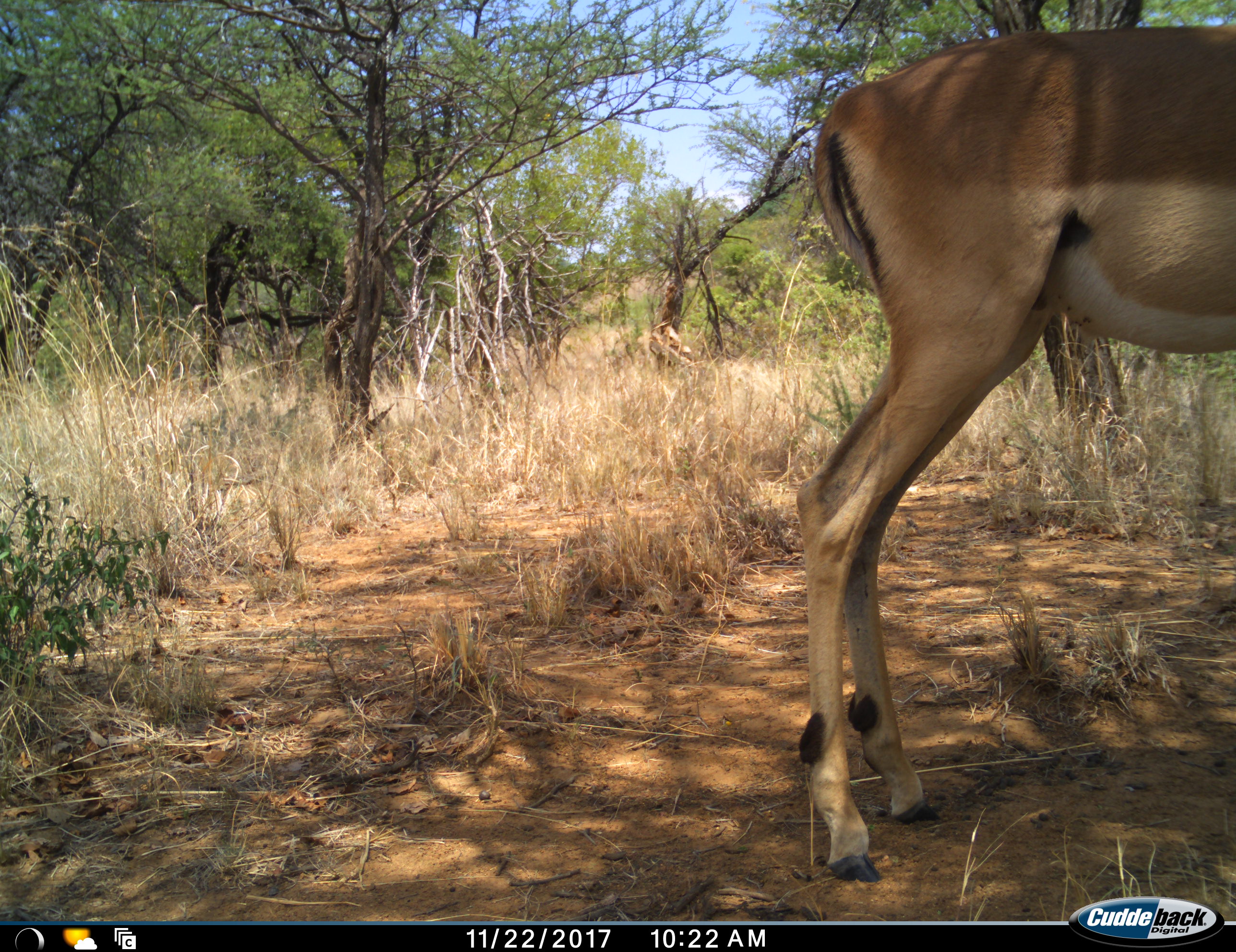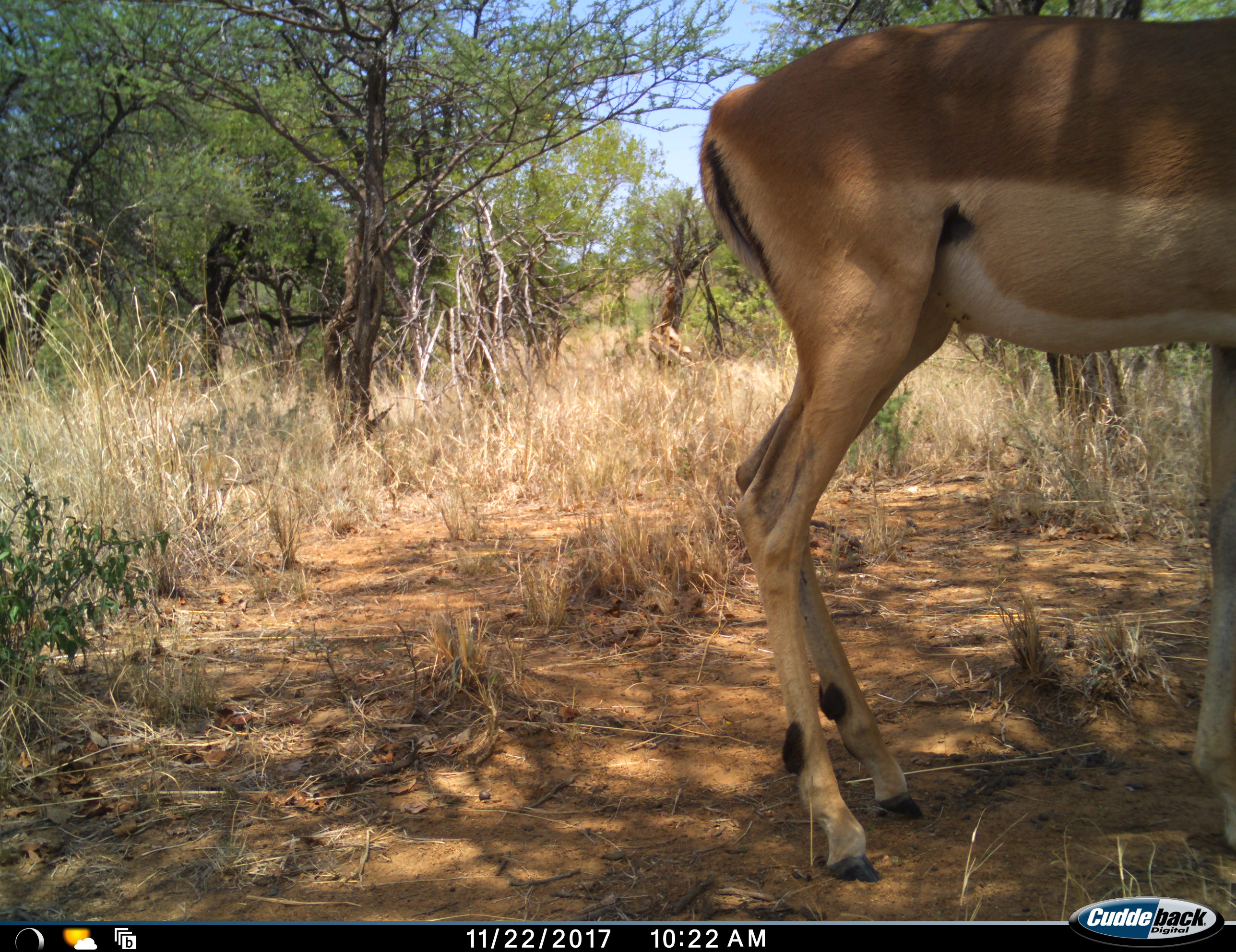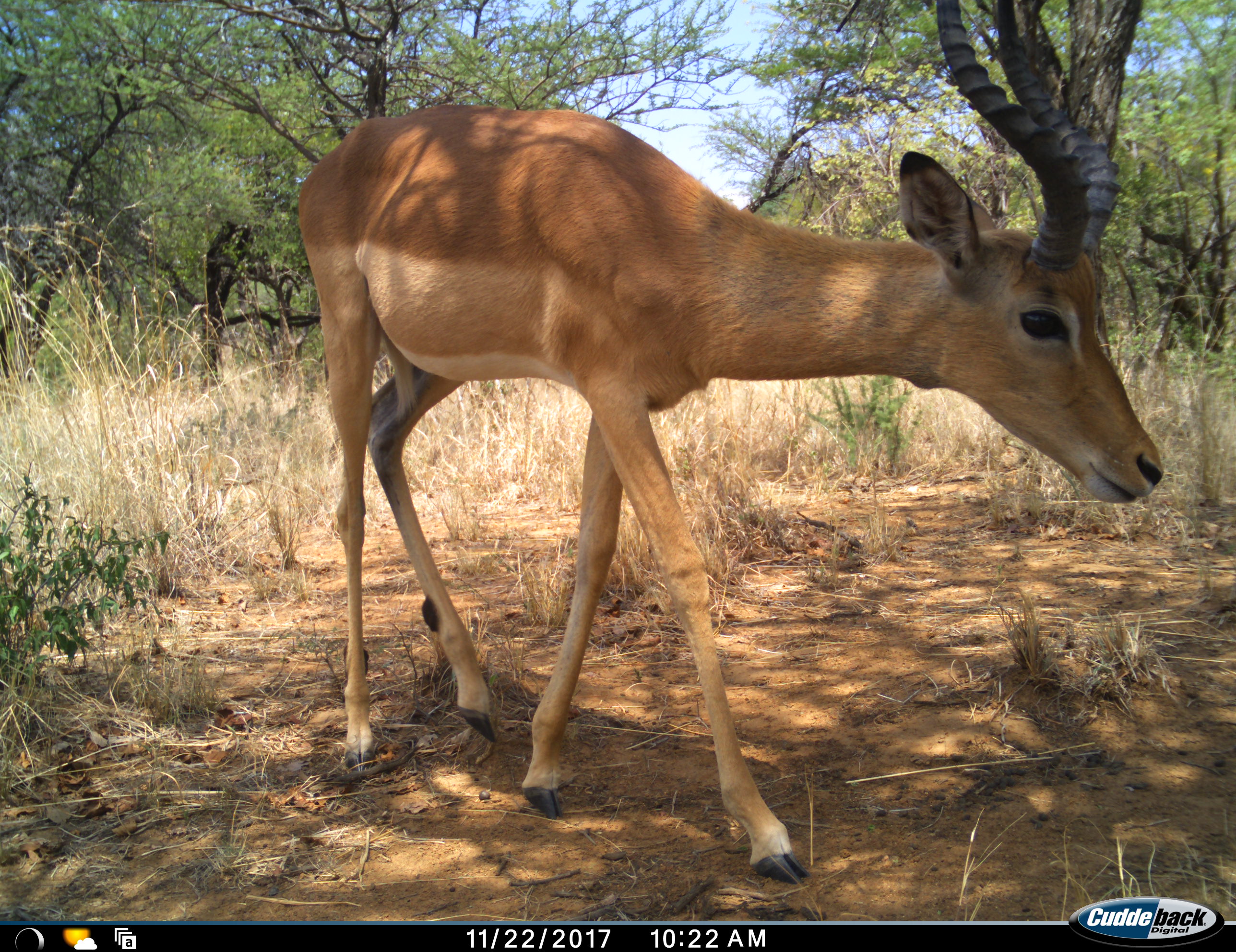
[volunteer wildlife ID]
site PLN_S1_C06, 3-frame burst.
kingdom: Animalia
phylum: Chordata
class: Mammalia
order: Artiodactyla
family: Bovidae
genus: Aepyceros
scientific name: Aepyceros melampus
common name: impala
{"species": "impala (Aepyceros melampus)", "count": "1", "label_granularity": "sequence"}